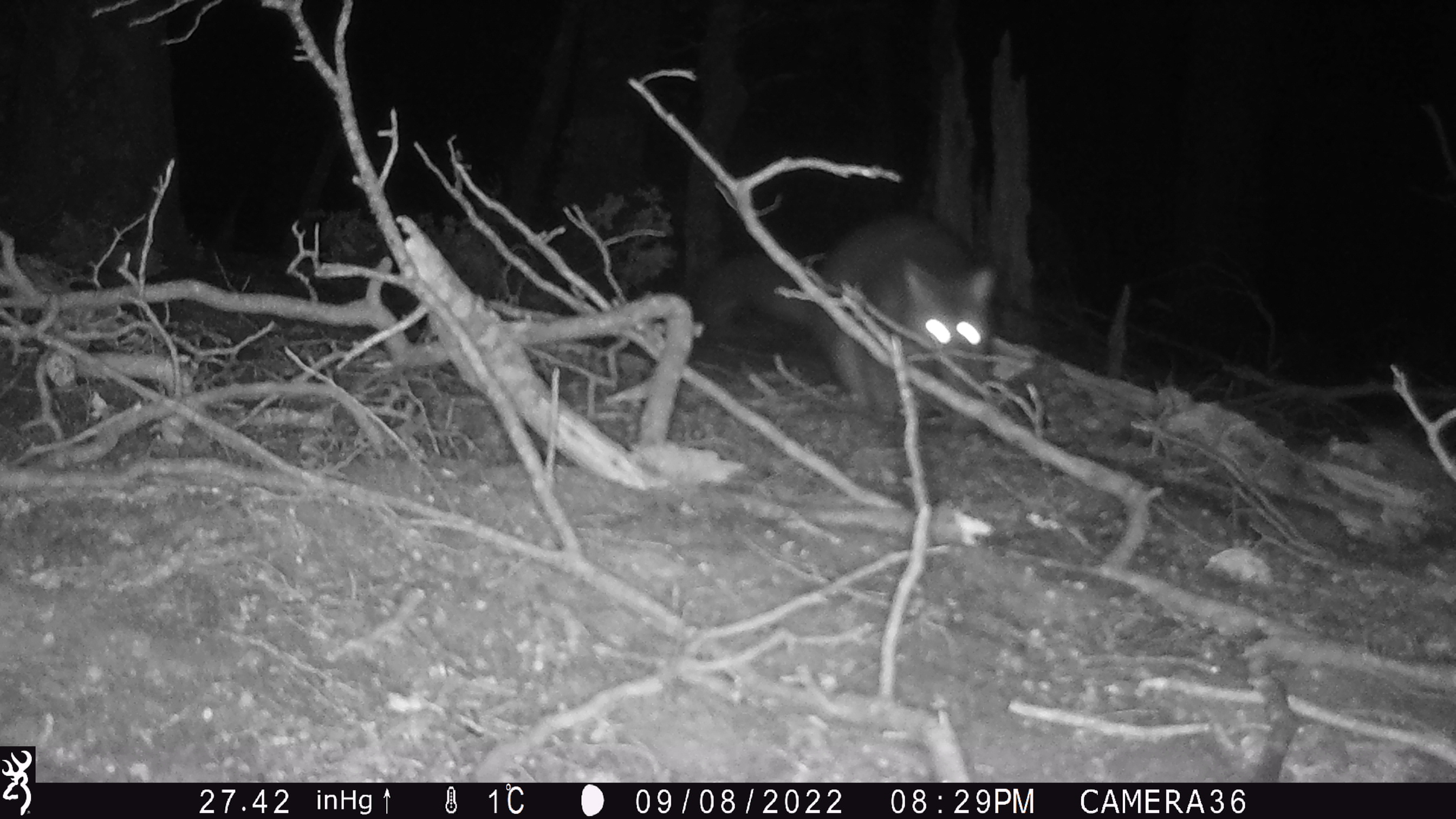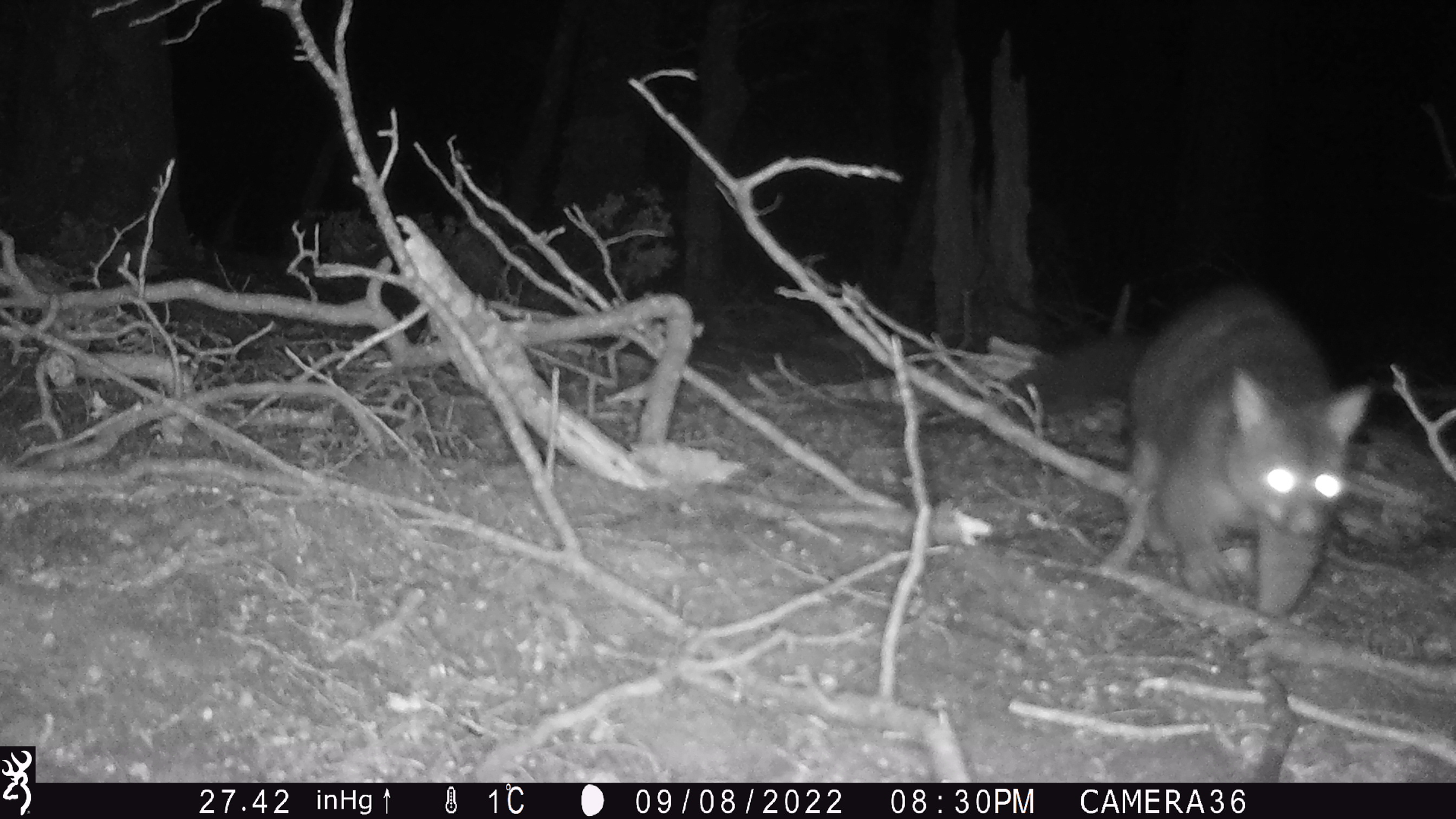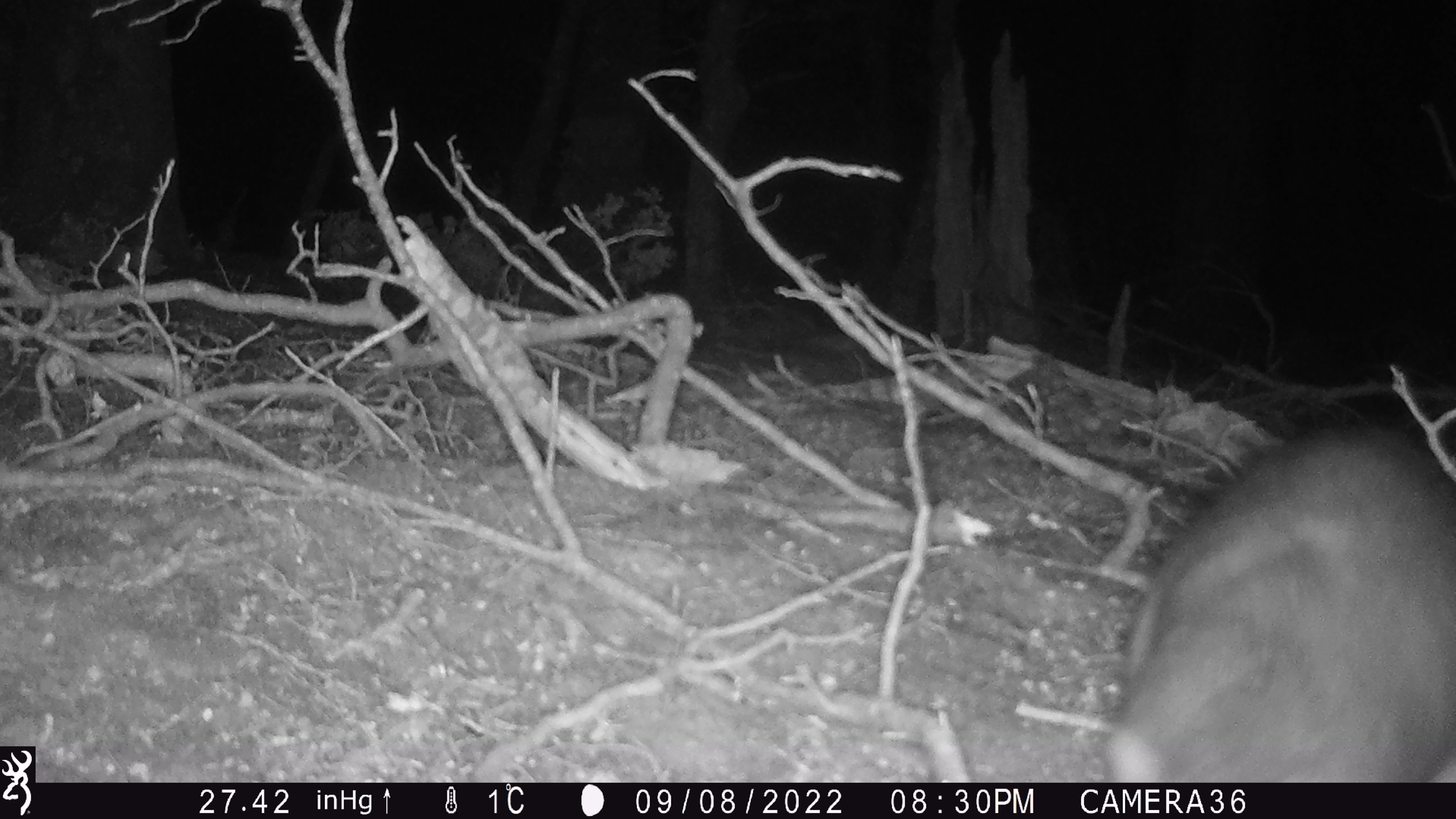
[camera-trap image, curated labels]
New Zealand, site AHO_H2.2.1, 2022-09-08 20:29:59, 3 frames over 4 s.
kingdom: Animalia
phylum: Chordata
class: Mammalia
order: Diprotodontia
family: Phalangeridae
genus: Trichosurus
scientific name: Trichosurus vulpecula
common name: common brushtail possum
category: possum